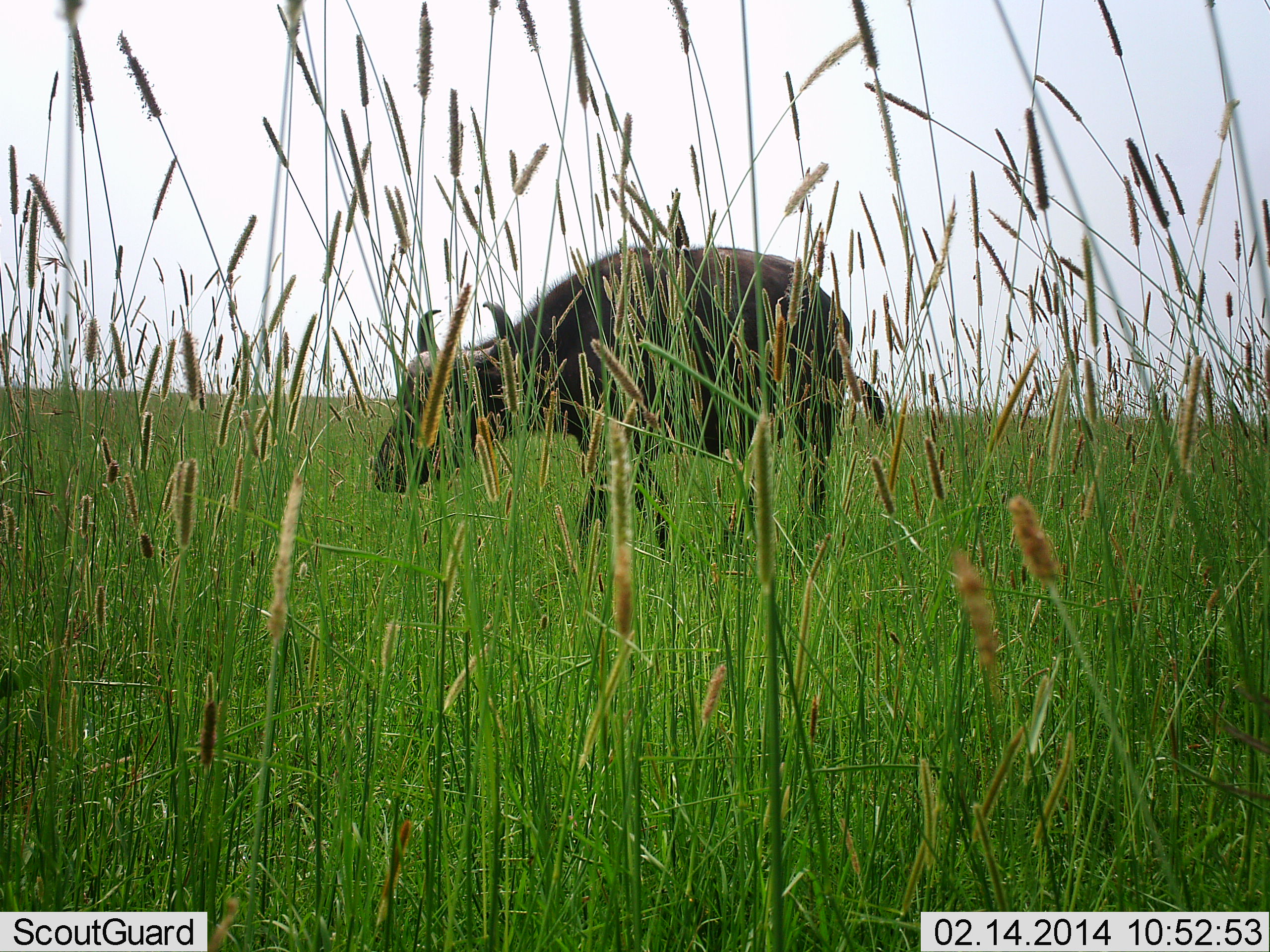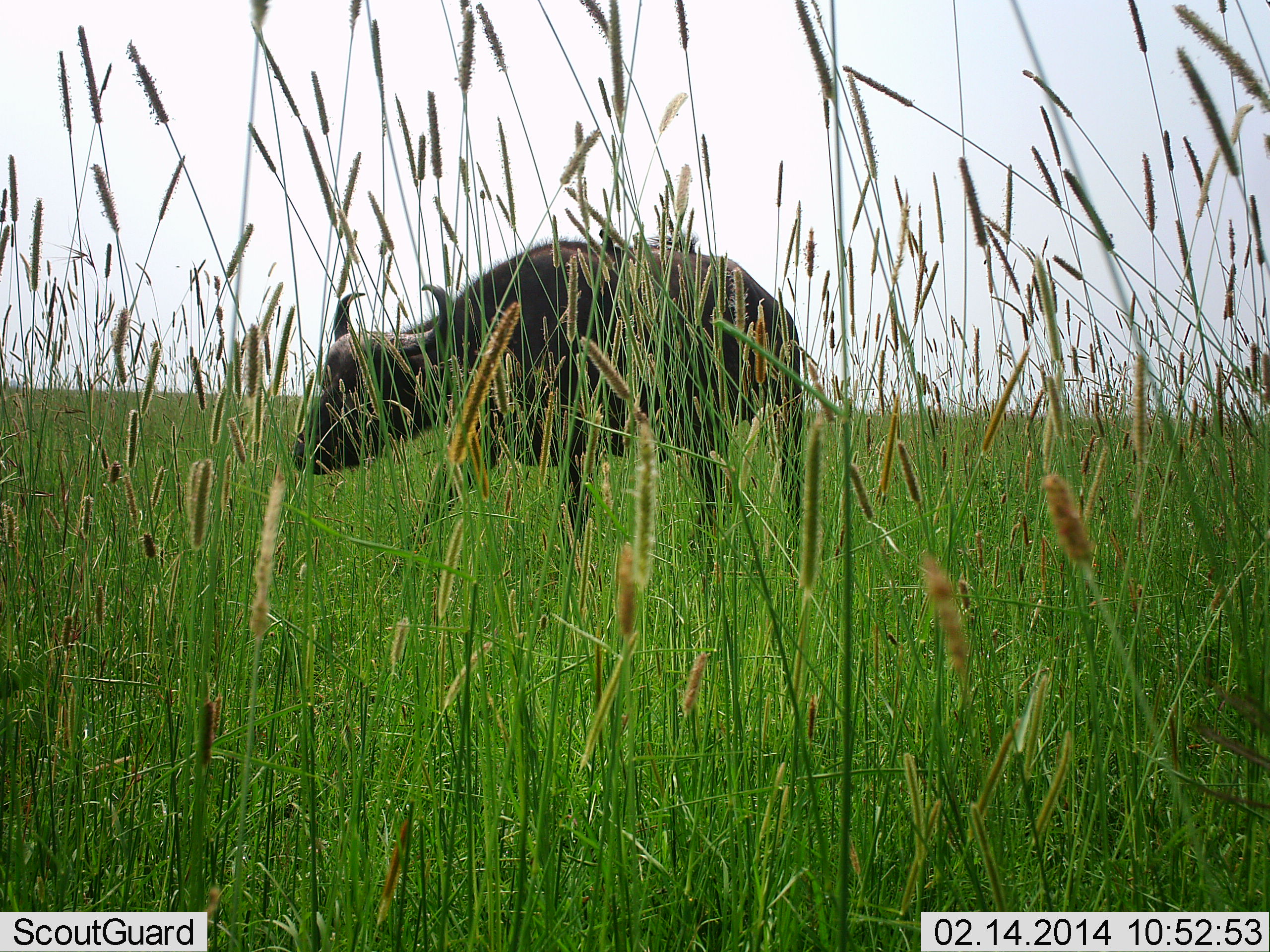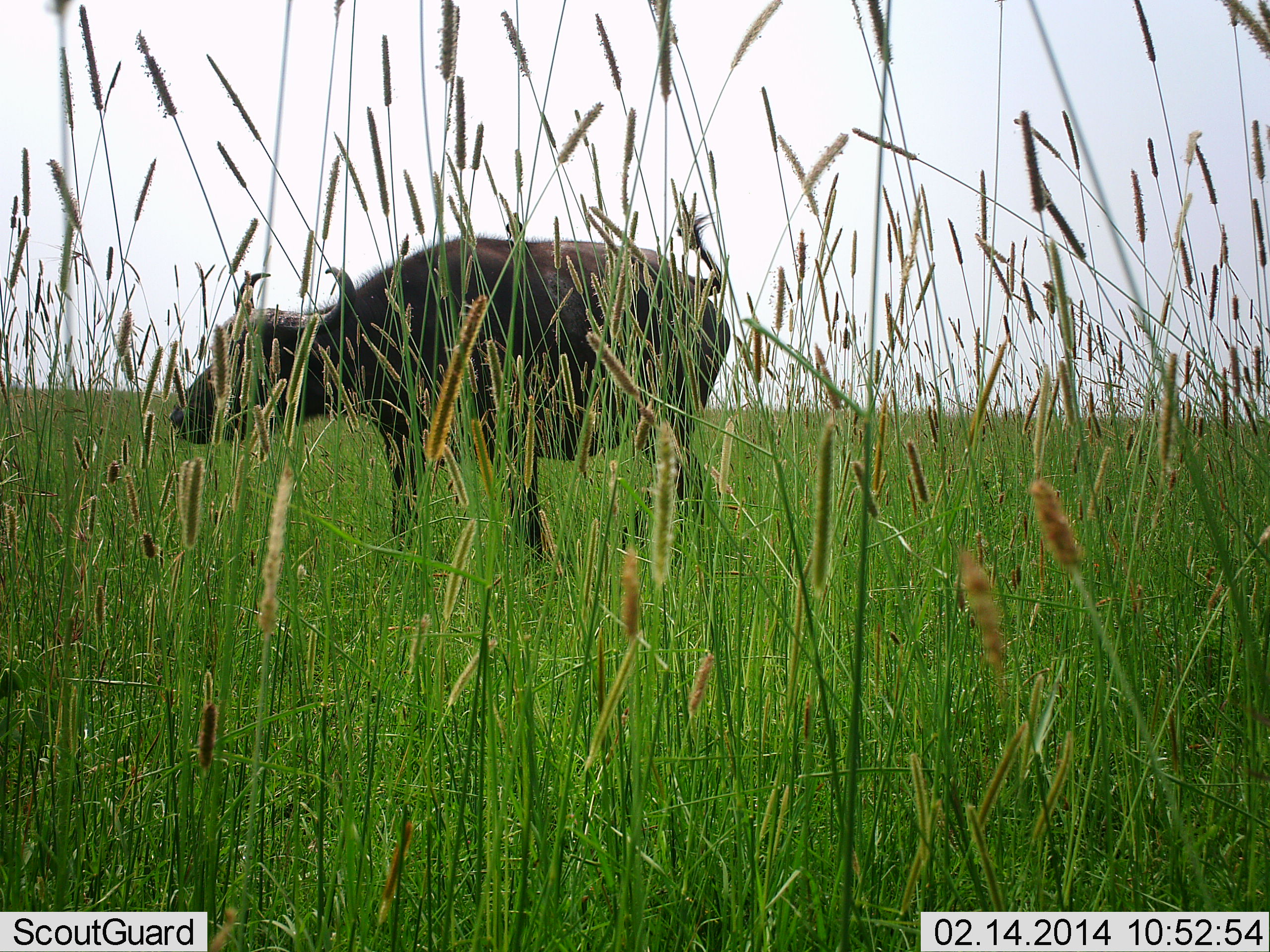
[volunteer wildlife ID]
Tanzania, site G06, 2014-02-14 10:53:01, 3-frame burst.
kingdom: Animalia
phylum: Chordata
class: Mammalia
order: Artiodactyla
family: Bovidae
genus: Syncerus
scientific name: Syncerus caffer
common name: cape buffalo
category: buffalo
Buffalo (cape buffalo) (Syncerus caffer), count 1. Behavior (volunteer vote fractions): standing 0%, resting 0%, moving 91%, interacting 0%. Young present (vote fraction): 0%. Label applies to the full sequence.